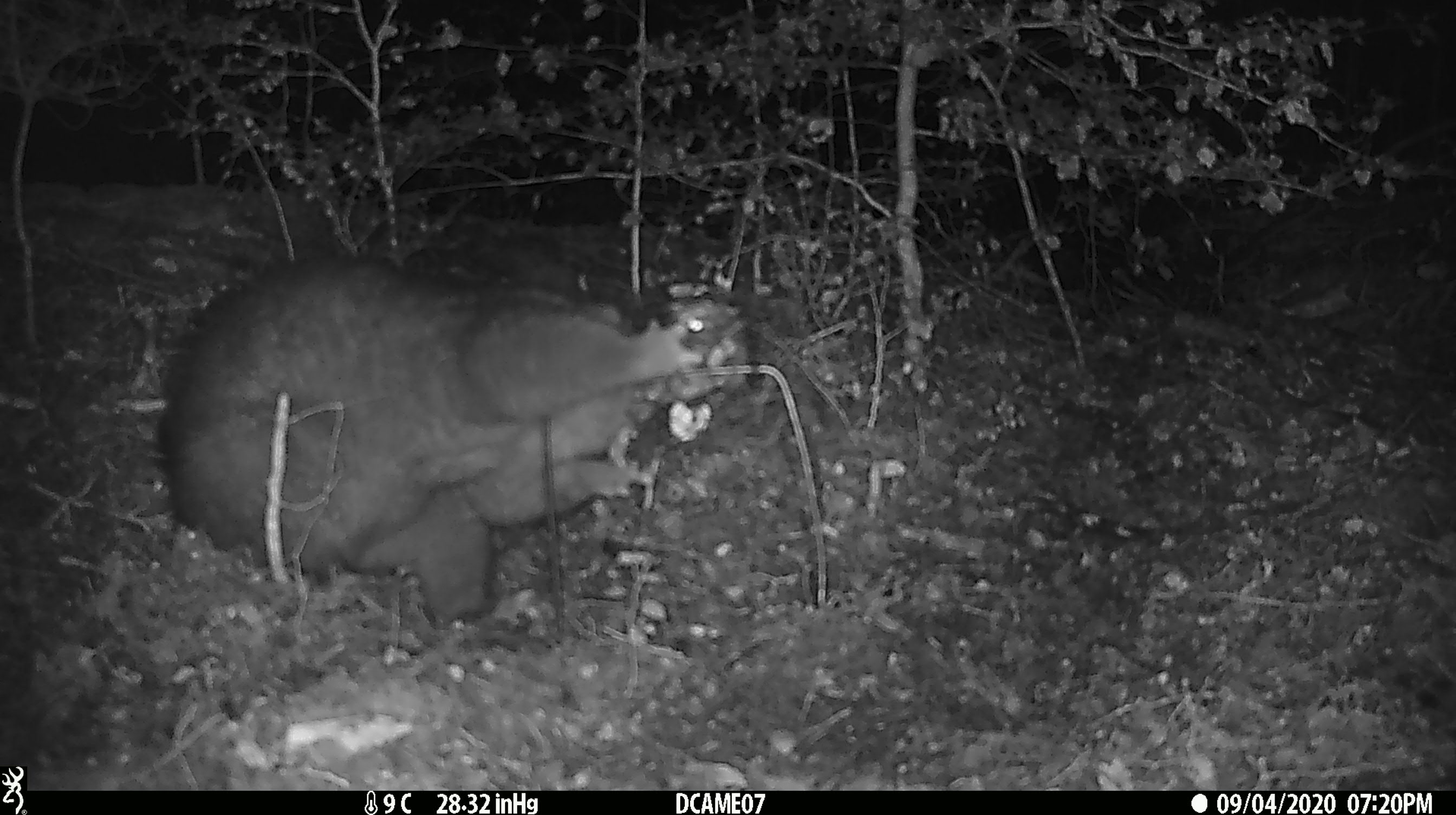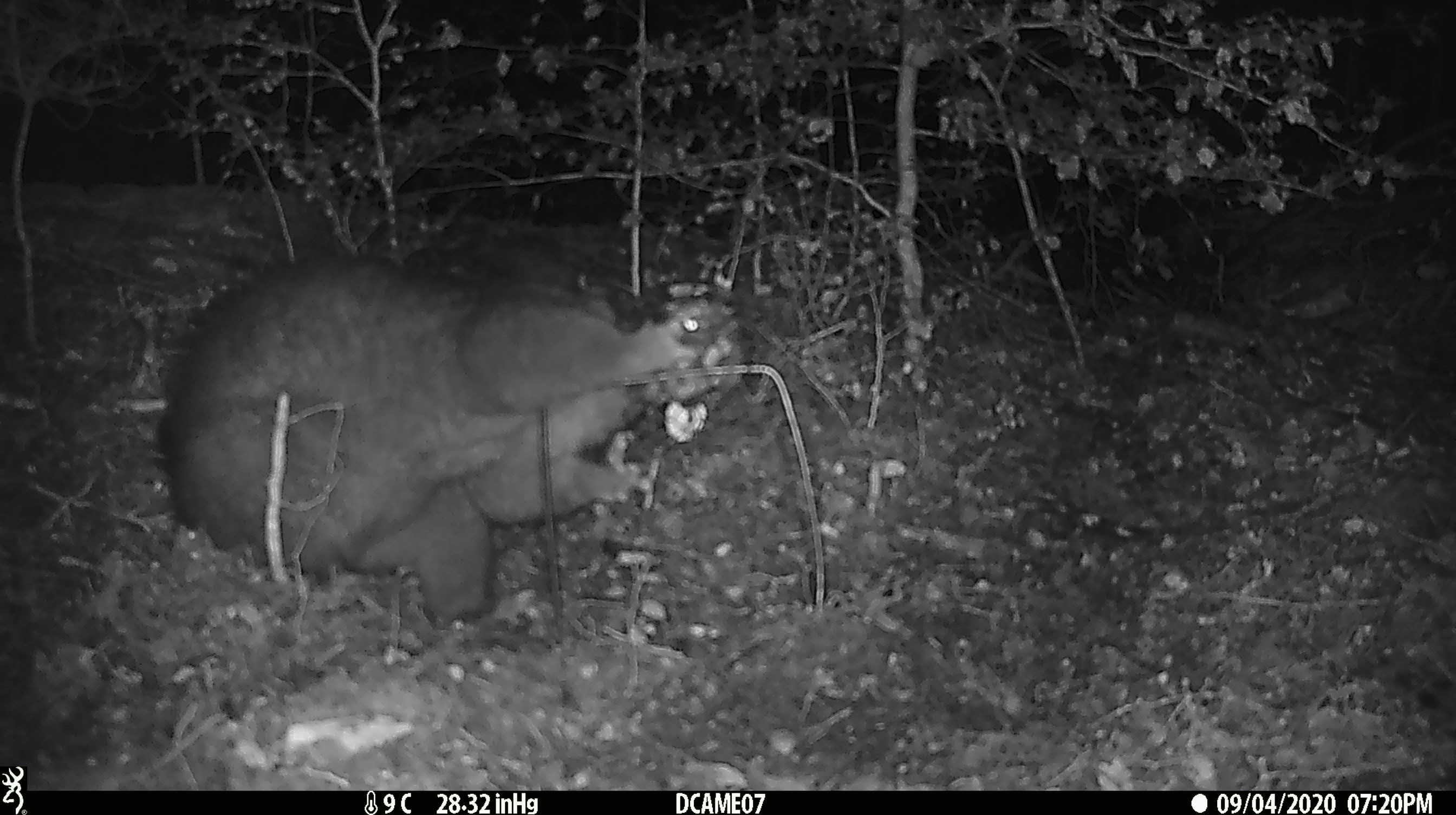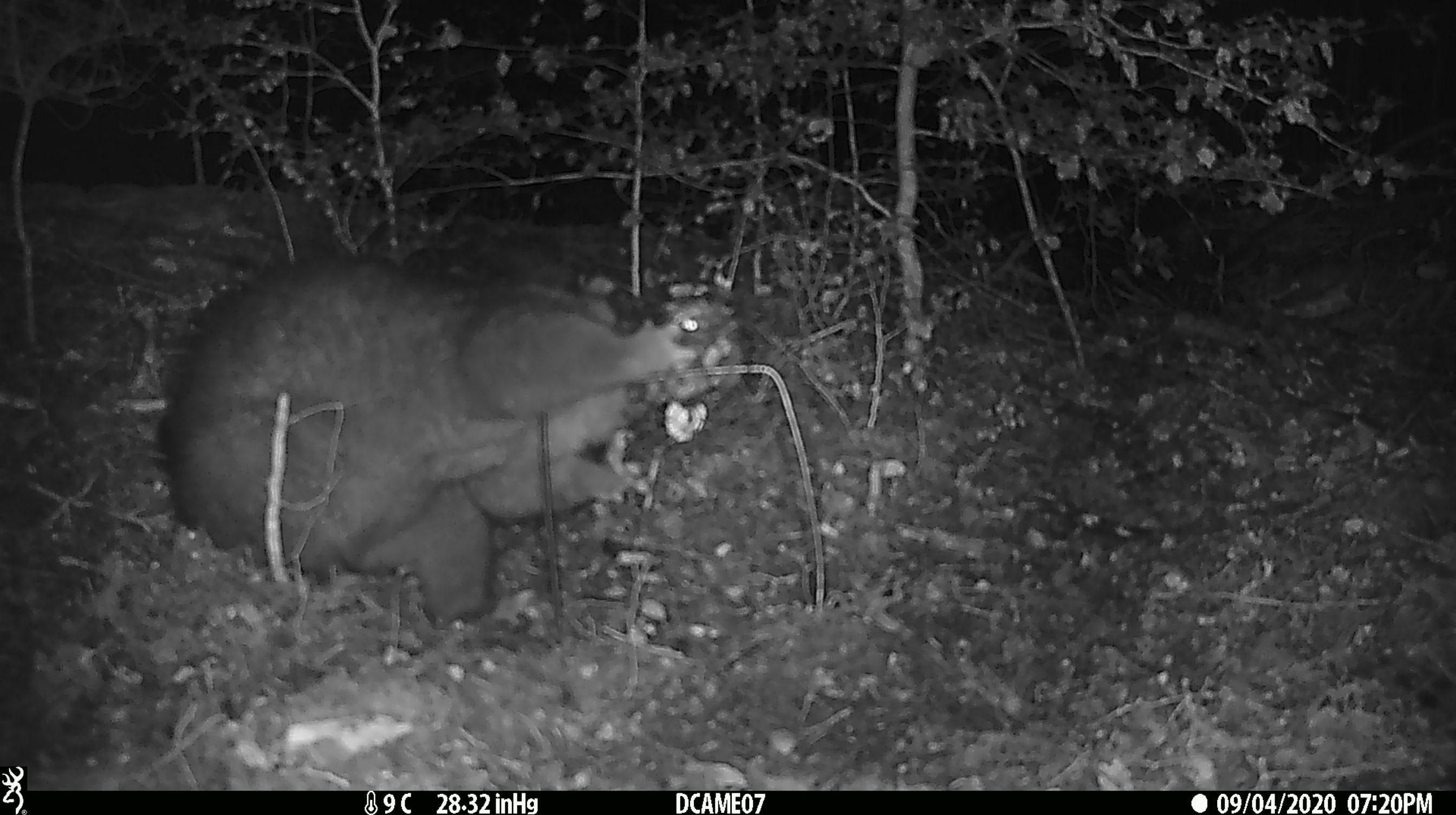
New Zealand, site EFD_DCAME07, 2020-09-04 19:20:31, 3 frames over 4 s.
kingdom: Animalia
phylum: Chordata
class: Mammalia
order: Diprotodontia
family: Phalangeridae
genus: Trichosurus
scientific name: Trichosurus vulpecula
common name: common brushtail possum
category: possum